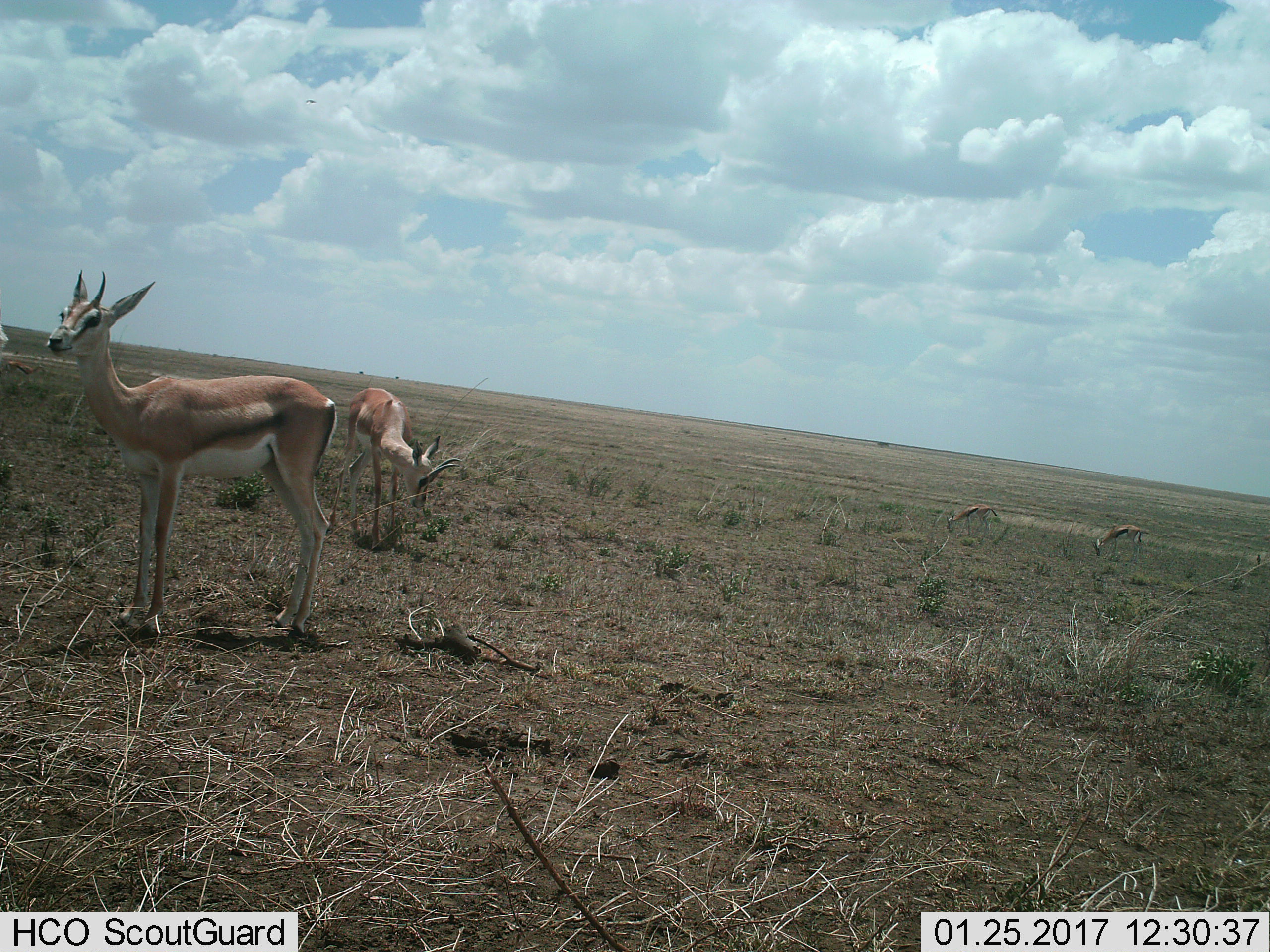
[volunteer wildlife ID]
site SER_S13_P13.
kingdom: Animalia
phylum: Chordata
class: Mammalia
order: Artiodactyla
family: Bovidae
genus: Eudorcas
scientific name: Eudorcas thomsonii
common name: thomson's gazelle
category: gazellethomsons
Gazellethomsons (thomson's gazelle) (Eudorcas thomsonii), count 4. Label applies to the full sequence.